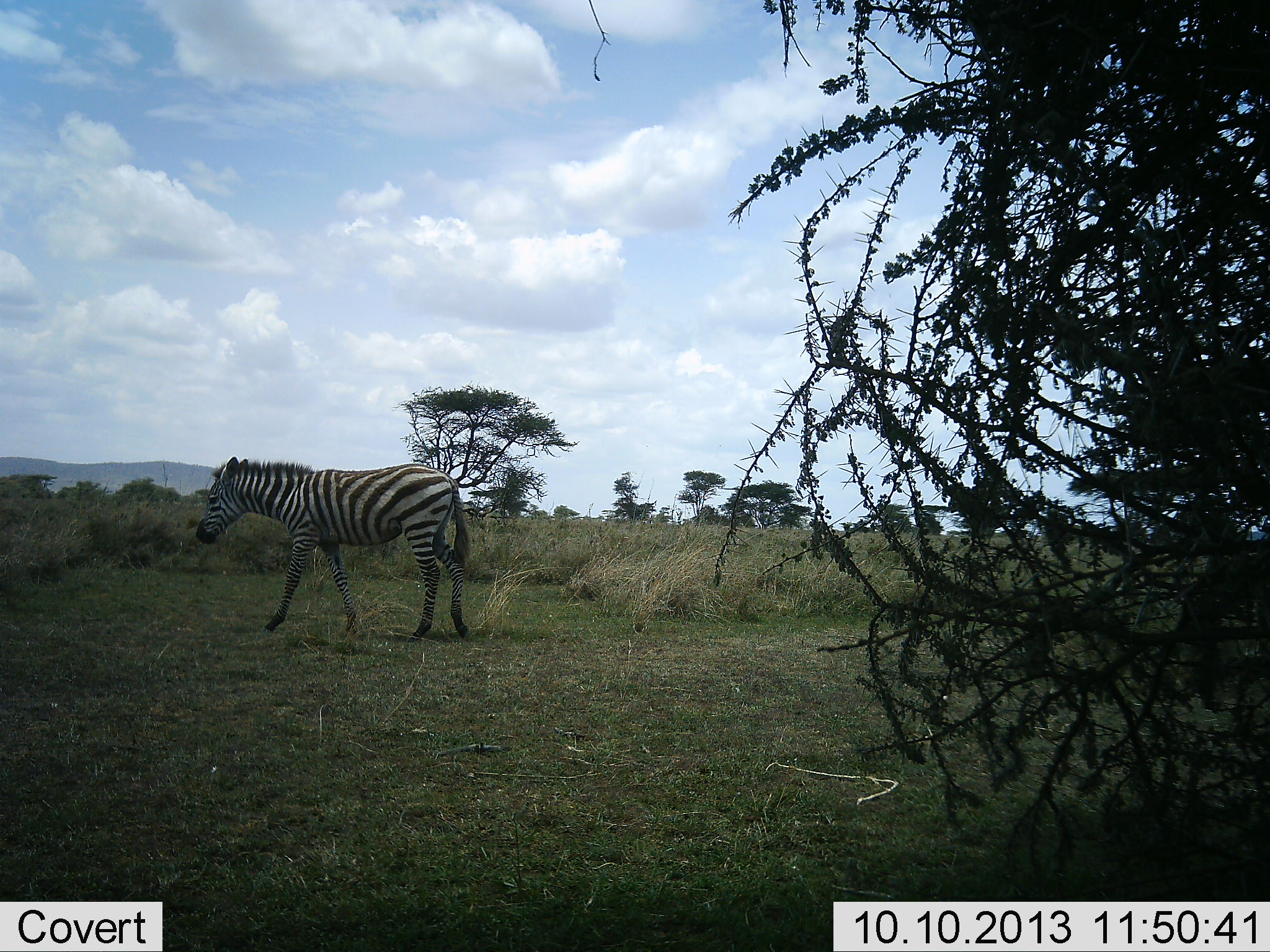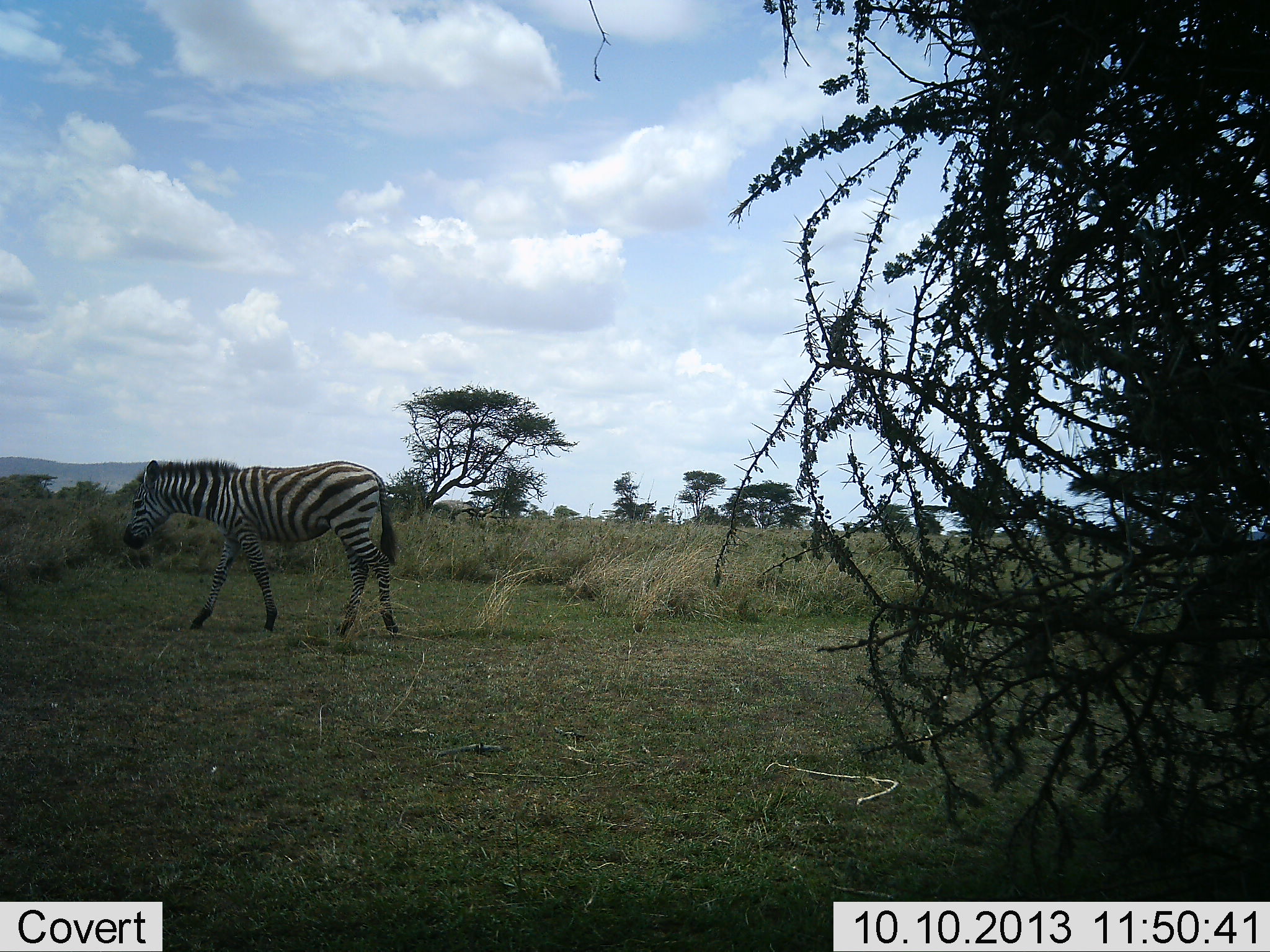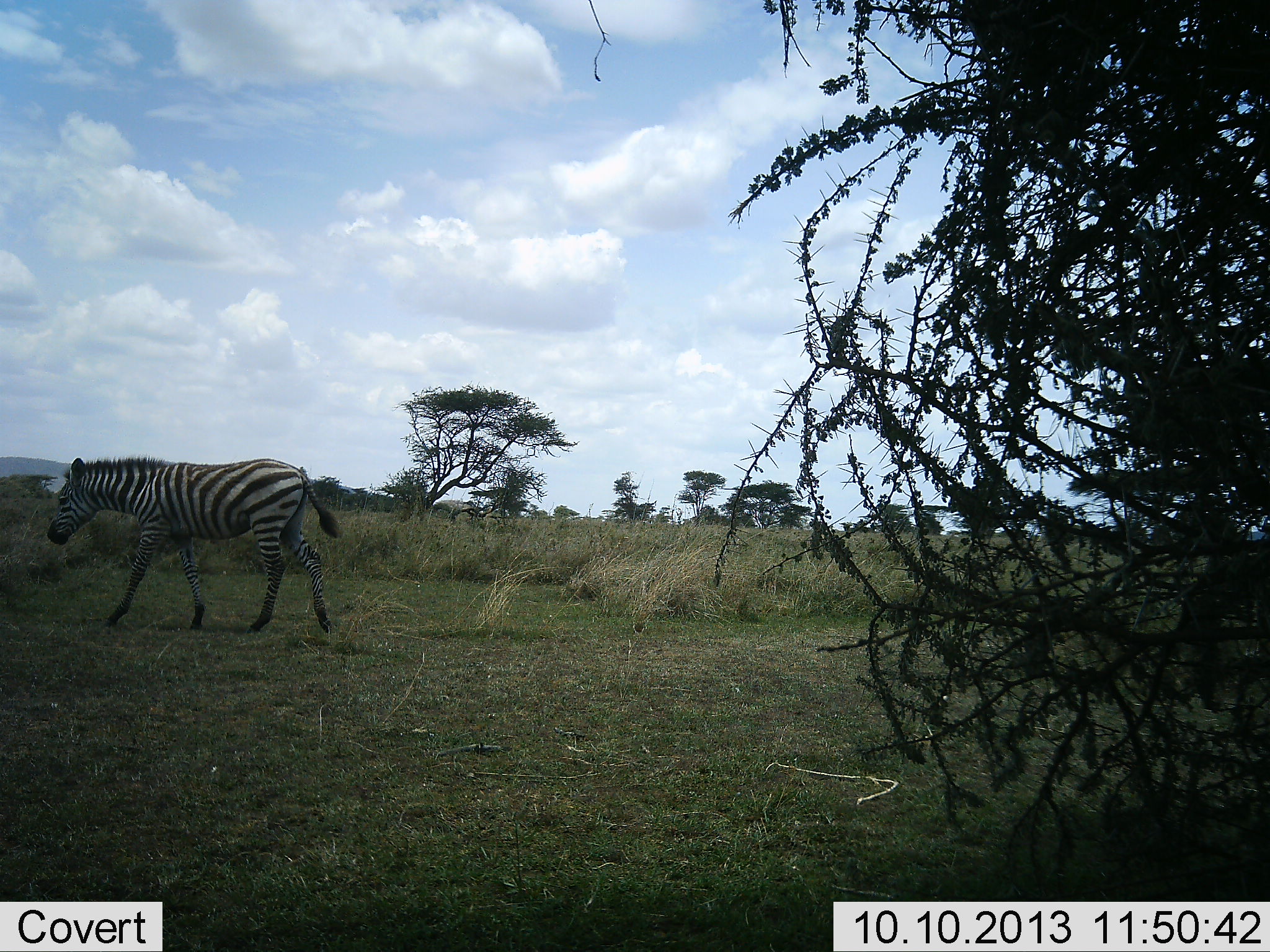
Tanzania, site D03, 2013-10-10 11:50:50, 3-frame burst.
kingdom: Animalia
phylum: Chordata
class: Mammalia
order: Perissodactyla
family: Equidae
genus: Equus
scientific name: Equus quagga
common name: plains zebra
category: zebra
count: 1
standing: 4%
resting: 0%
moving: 96%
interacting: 0%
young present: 0%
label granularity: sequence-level